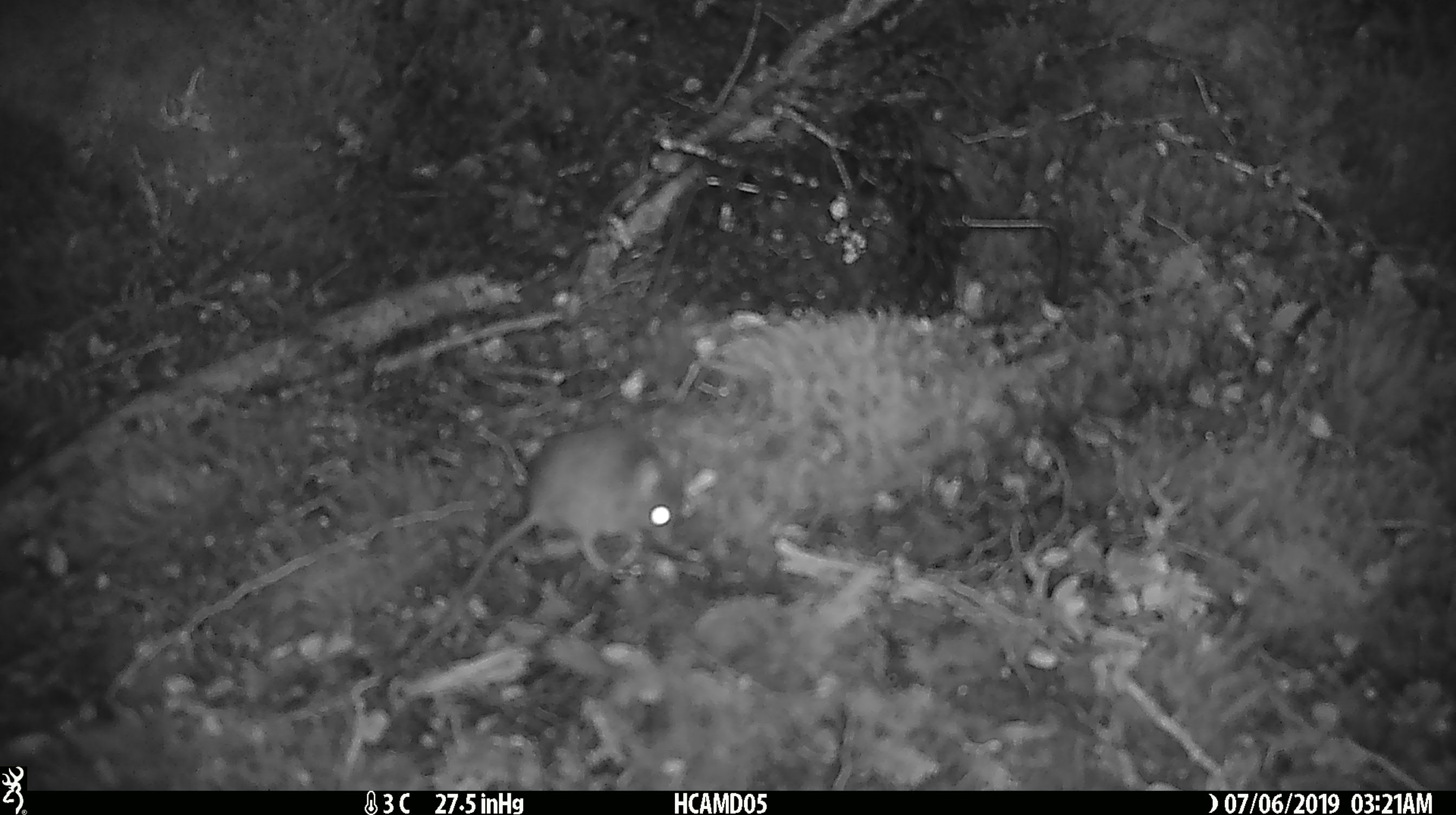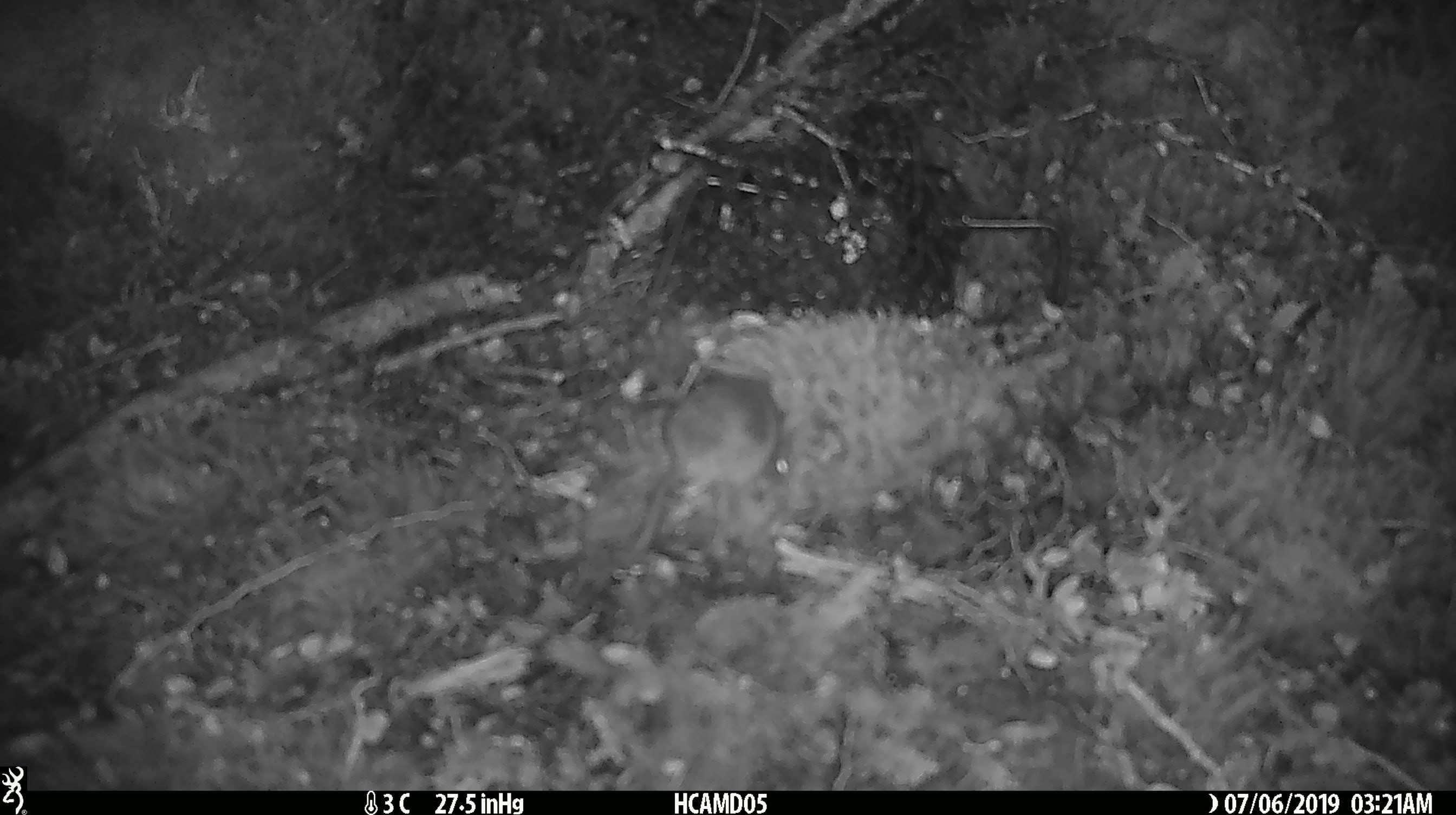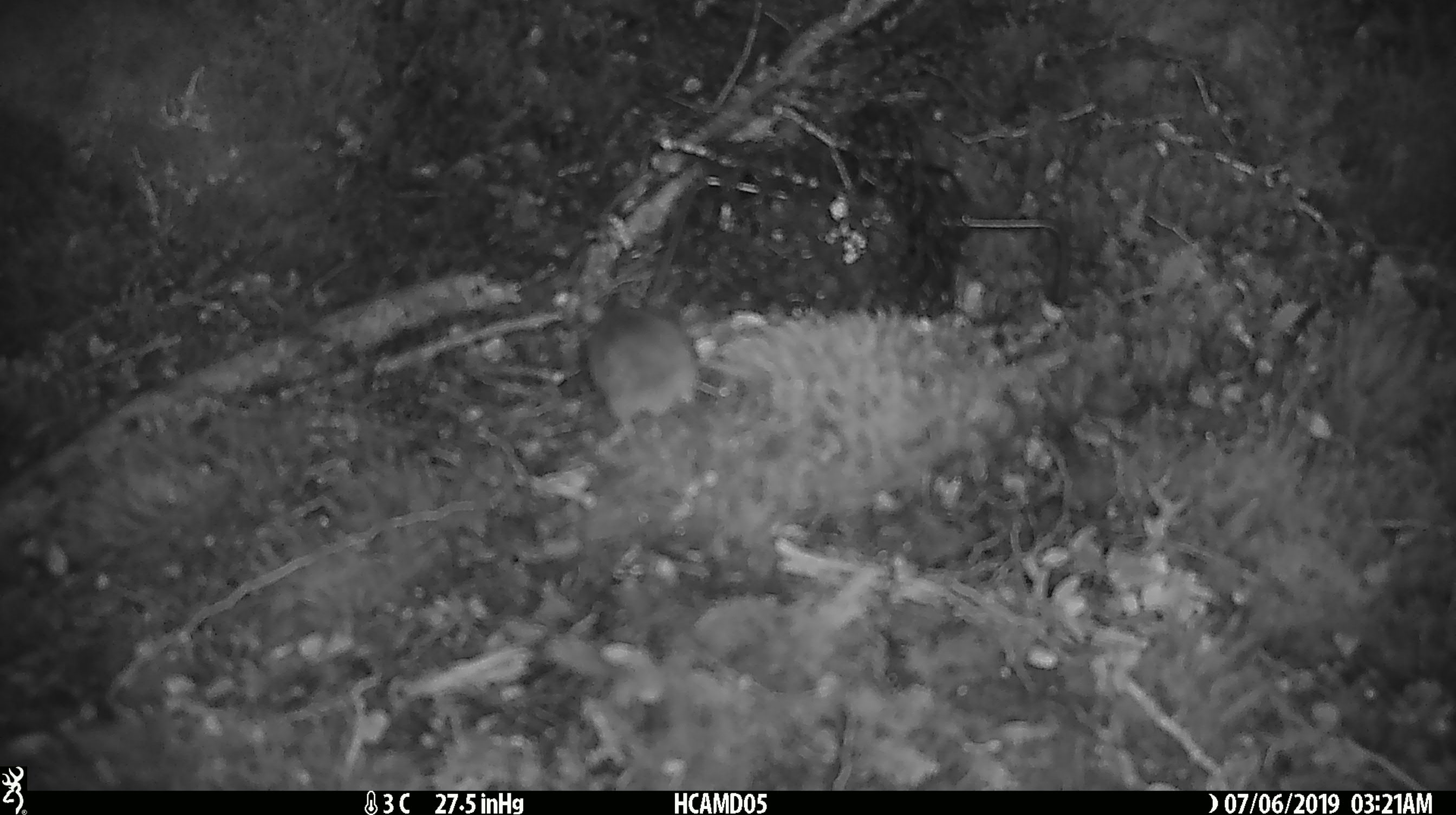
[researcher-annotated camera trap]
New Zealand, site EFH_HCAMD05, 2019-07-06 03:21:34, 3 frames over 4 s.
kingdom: Animalia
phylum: Chordata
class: Mammalia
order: Rodentia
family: Muridae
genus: Mus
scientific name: Mus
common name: mouse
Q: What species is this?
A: Mouse (Mus).